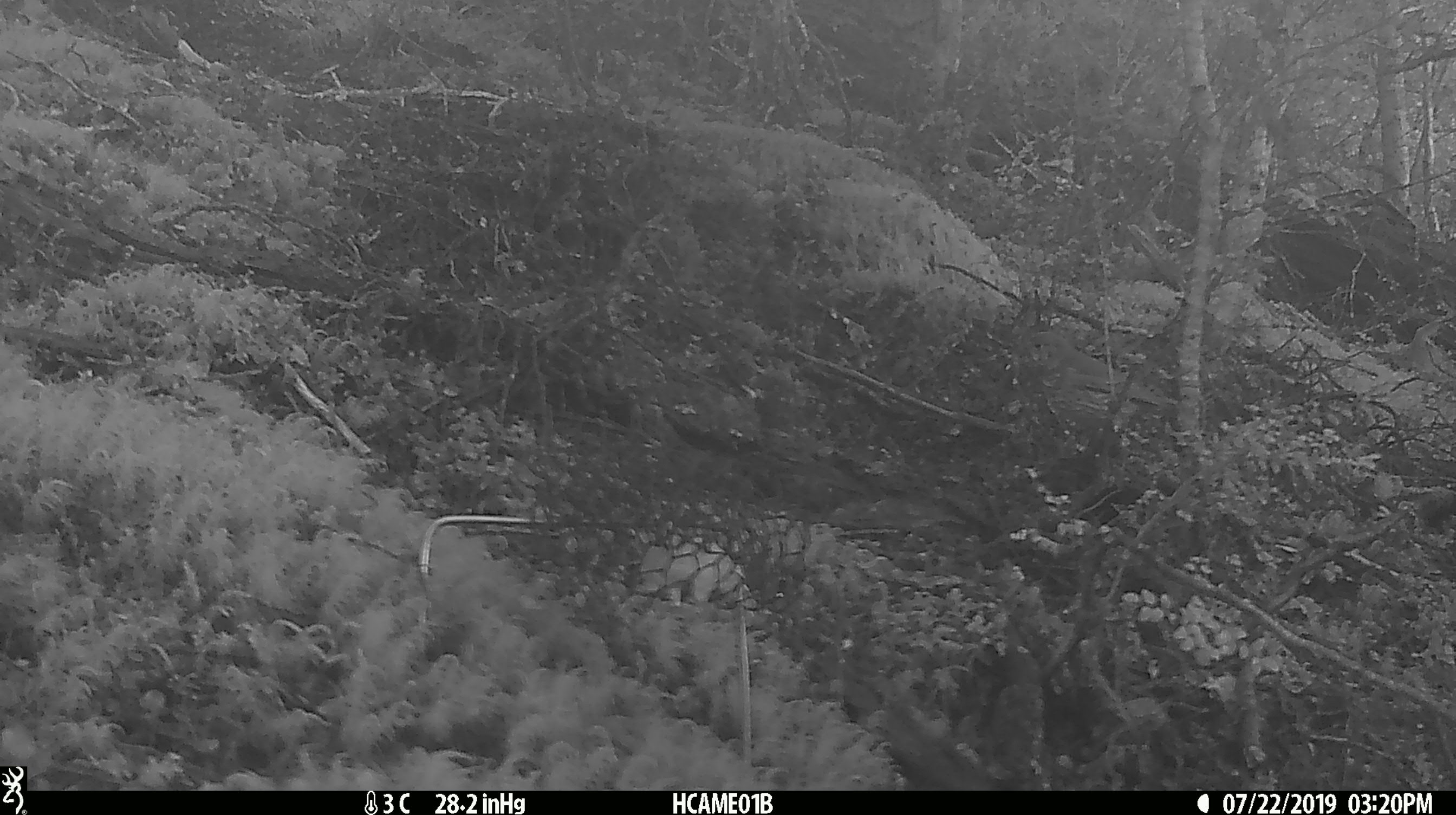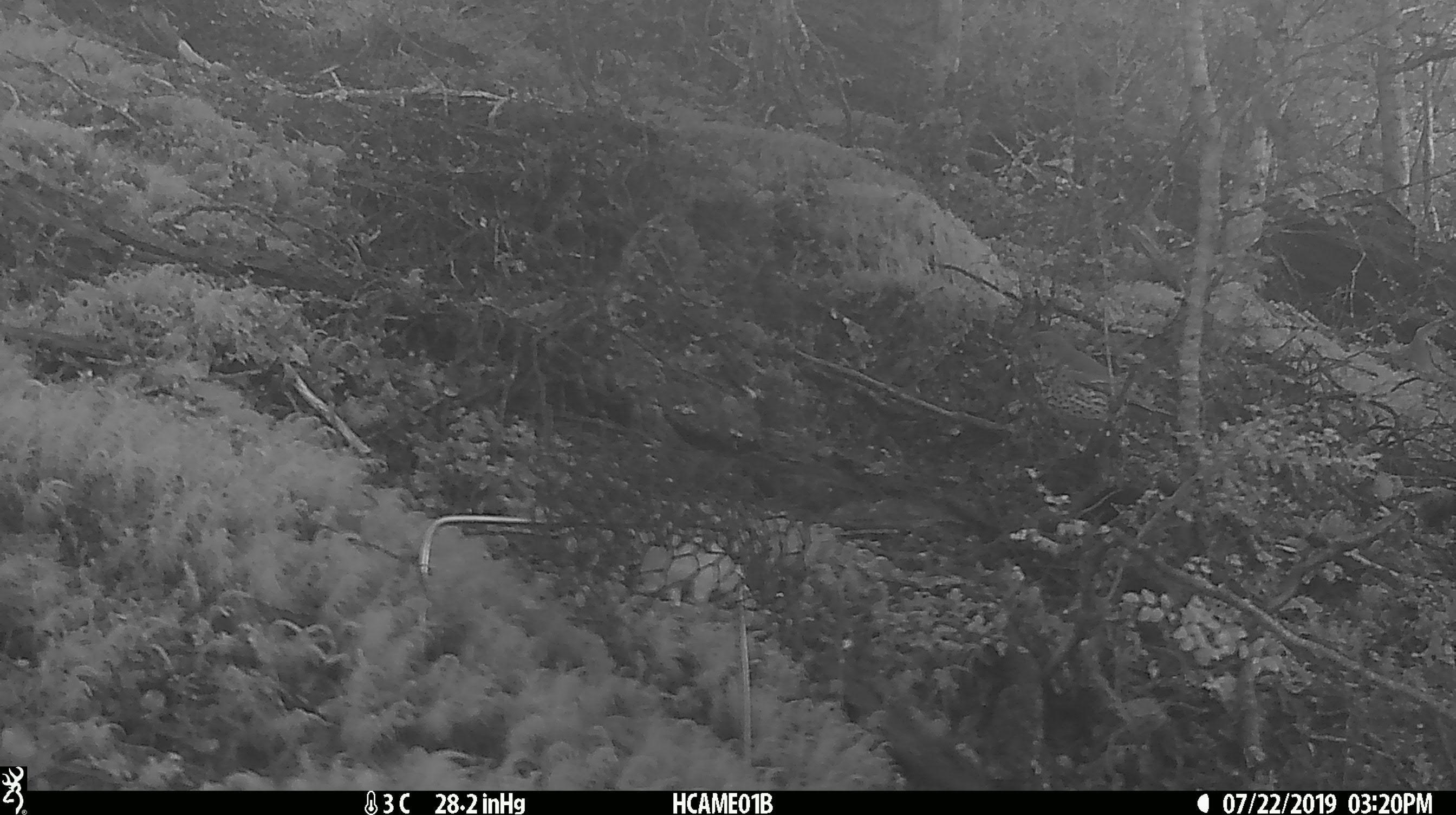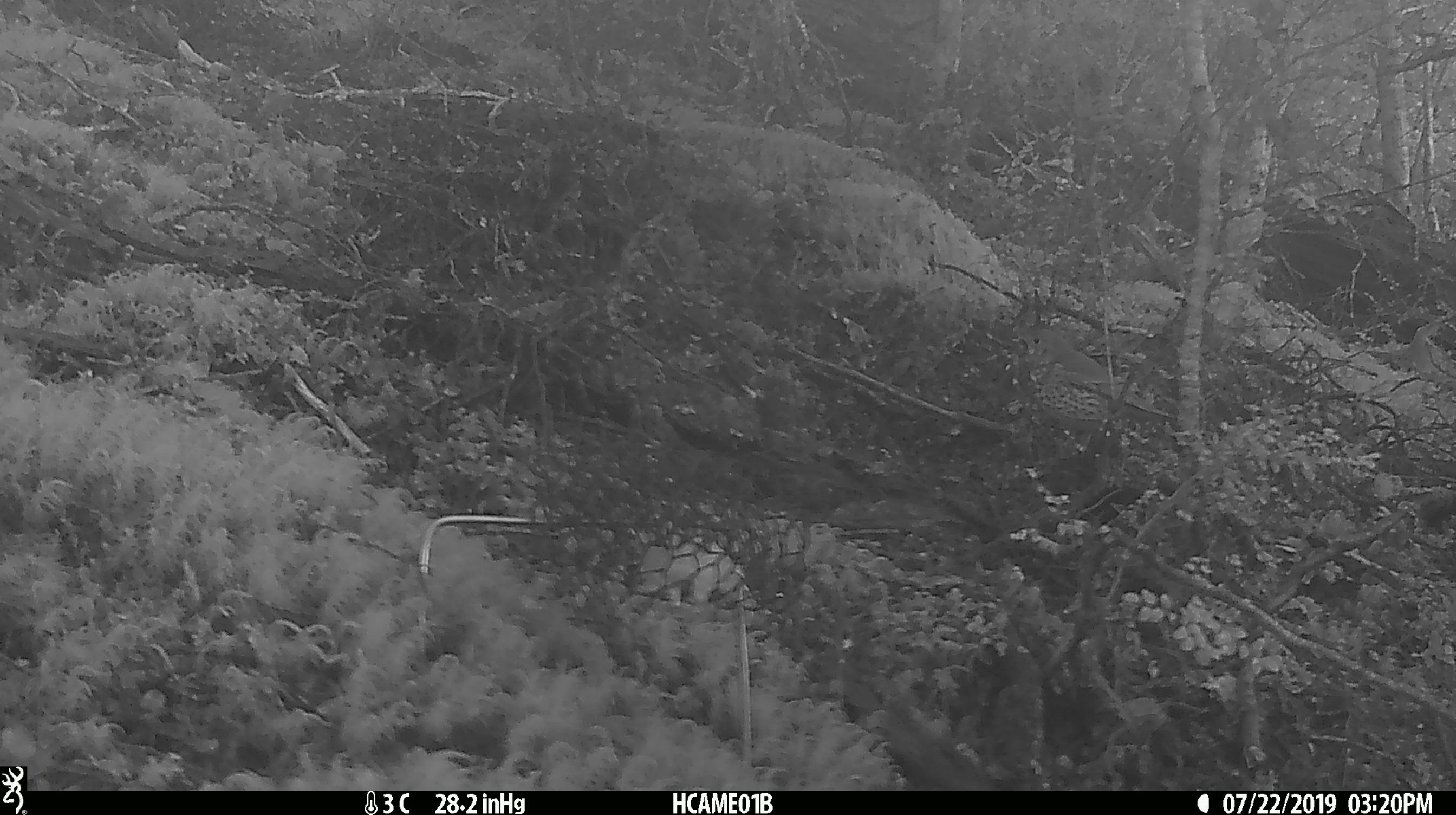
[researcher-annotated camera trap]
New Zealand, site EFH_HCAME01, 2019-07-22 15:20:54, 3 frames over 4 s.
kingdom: Animalia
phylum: Chordata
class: Aves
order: Passeriformes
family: Turdidae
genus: Turdus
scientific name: Turdus philomelos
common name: song thrush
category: thrush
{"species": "thrush (song thrush) (Turdus philomelos)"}